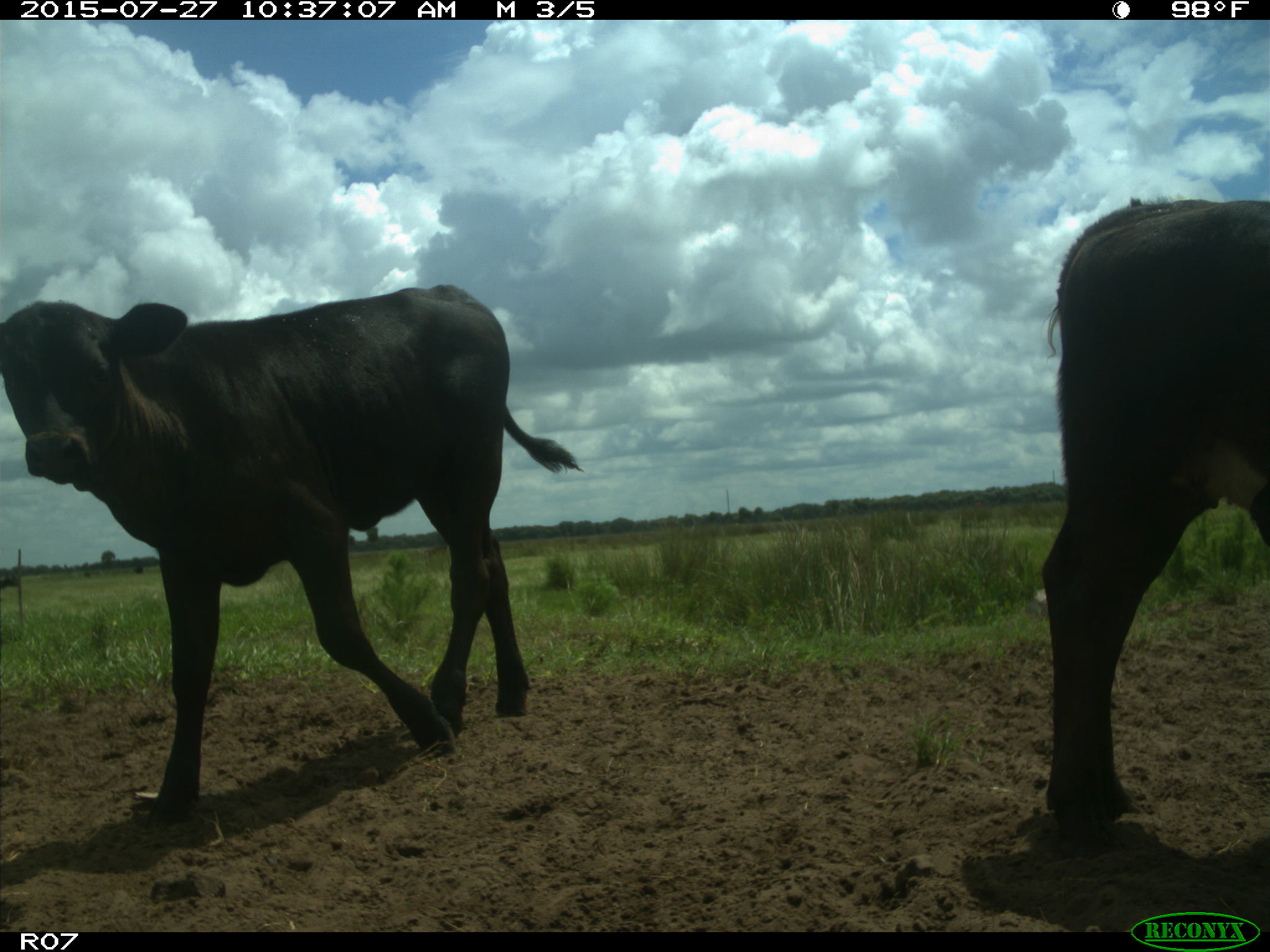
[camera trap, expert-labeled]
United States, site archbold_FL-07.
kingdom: Animalia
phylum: Chordata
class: Mammalia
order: Artiodactyla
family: Bovidae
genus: Bos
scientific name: Bos taurus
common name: domestic cow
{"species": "Bos taurus (domestic cow)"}